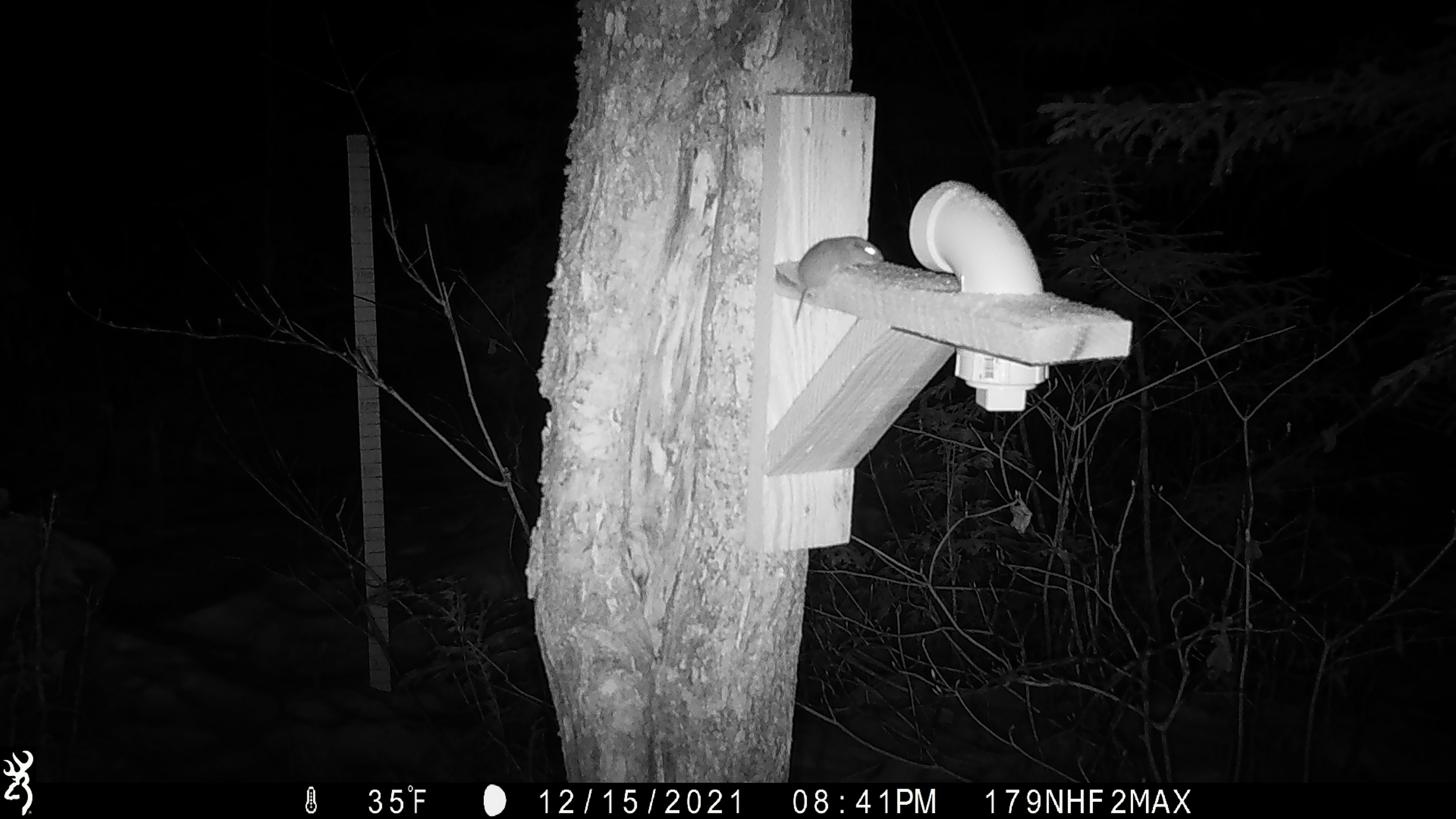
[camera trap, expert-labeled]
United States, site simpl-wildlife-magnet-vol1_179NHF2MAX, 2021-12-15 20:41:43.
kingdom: Animalia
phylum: Chordata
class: Mammalia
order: Rodentia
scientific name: Rodentia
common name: mouse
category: mouse sp.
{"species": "mouse sp. (mouse) (Rodentia)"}